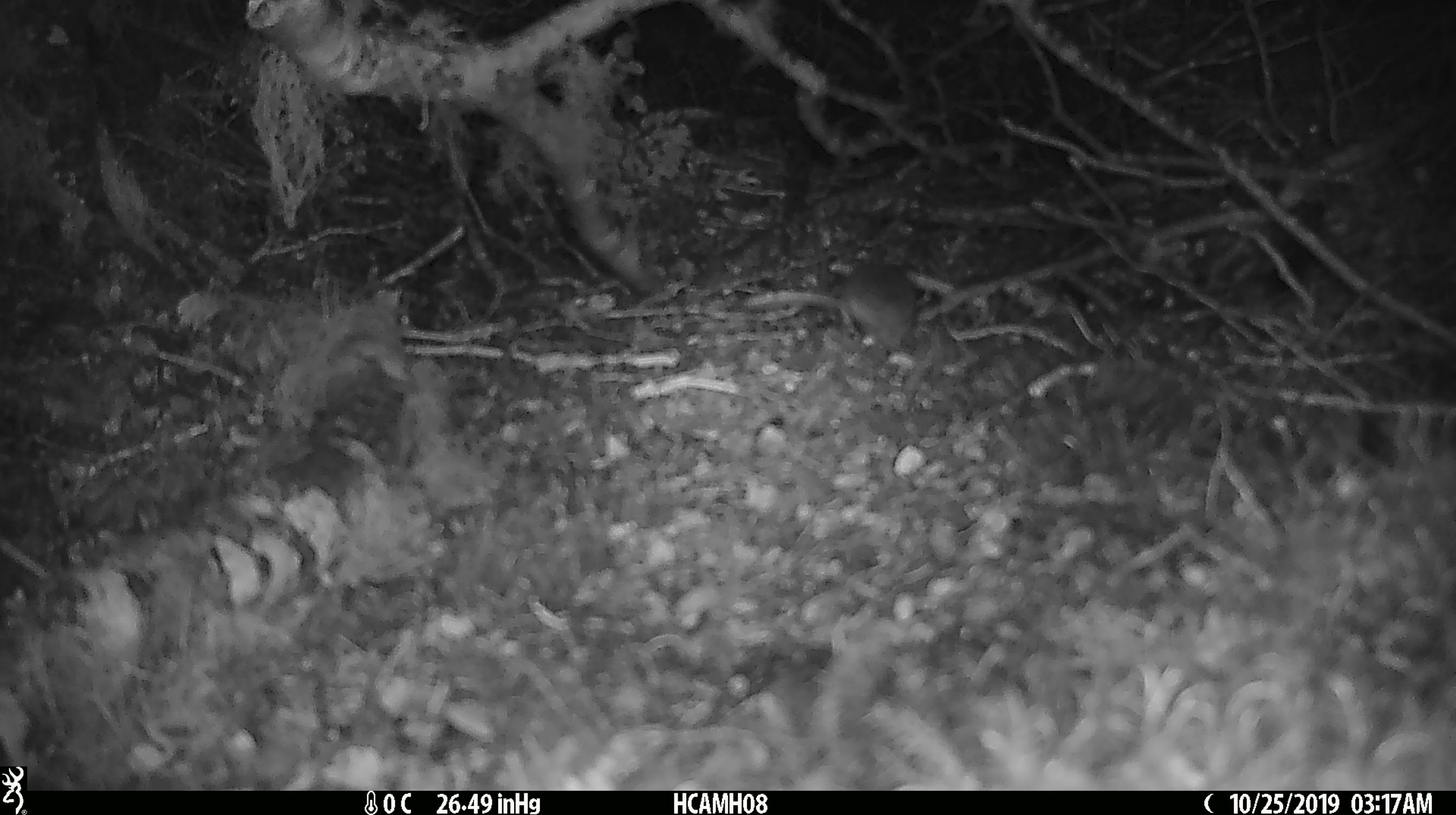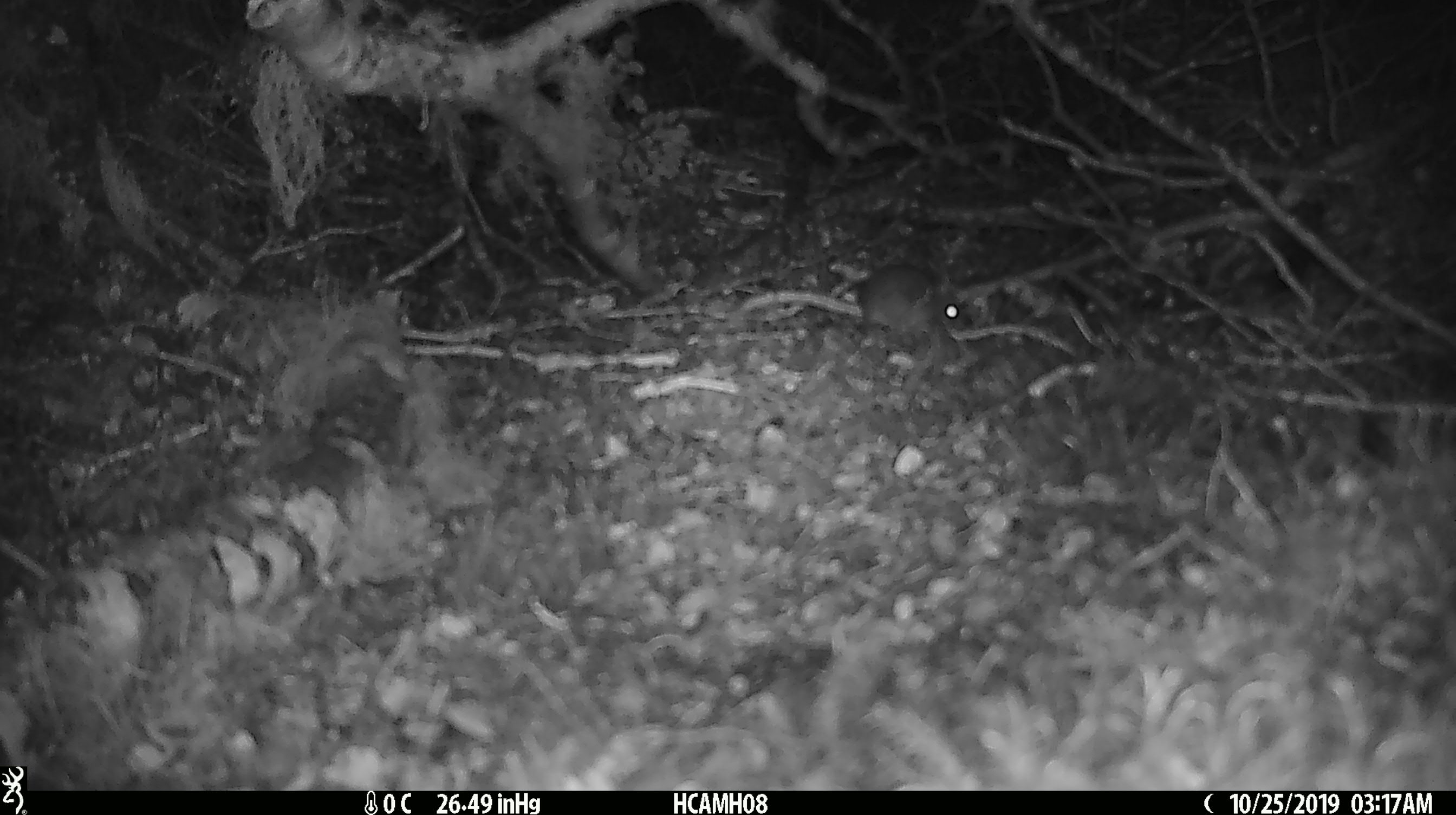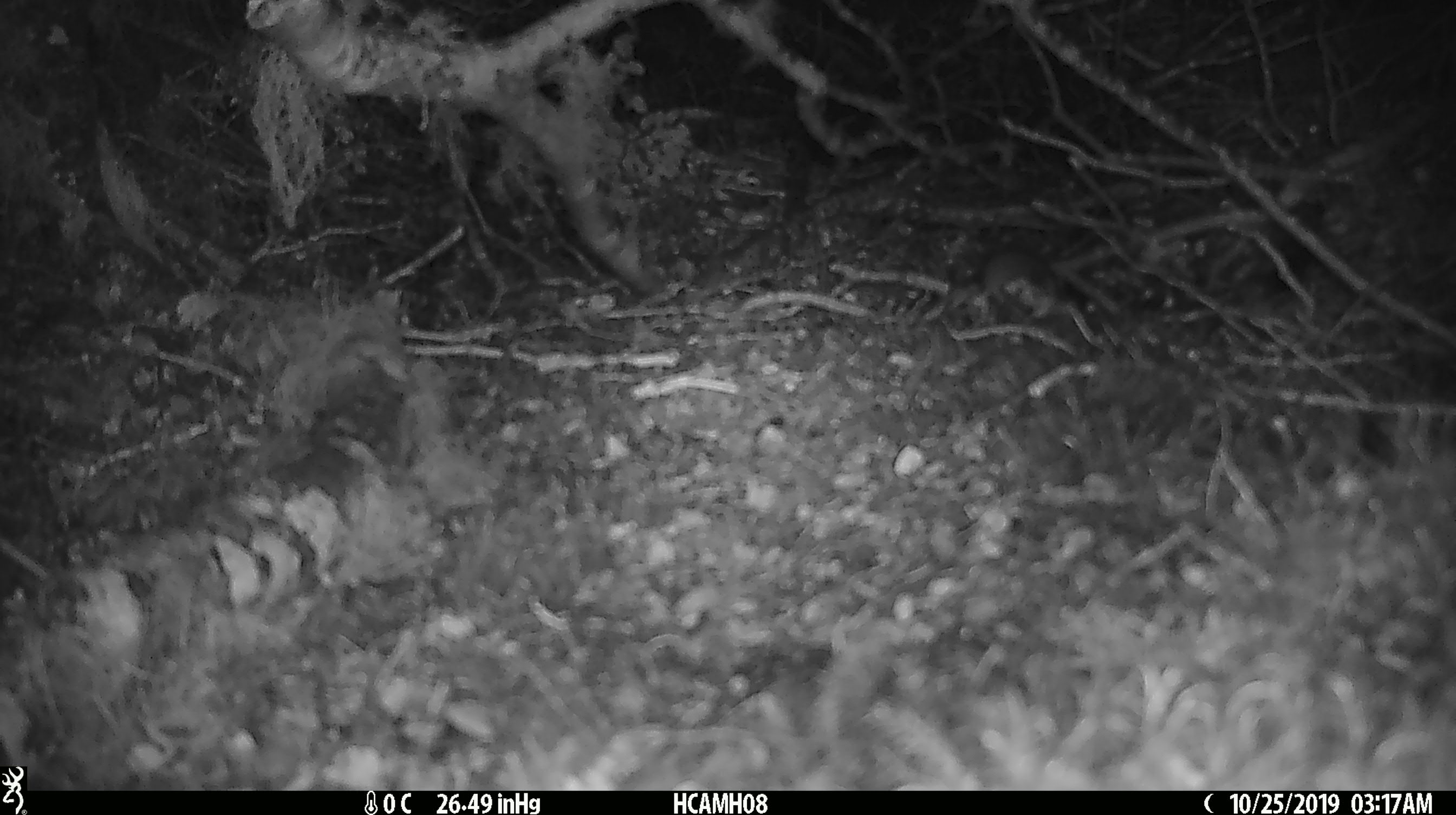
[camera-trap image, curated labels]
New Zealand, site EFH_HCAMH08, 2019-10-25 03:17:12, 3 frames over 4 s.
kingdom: Animalia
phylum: Chordata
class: Mammalia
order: Rodentia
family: Muridae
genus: Mus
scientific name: Mus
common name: mouse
Mouse (Mus).